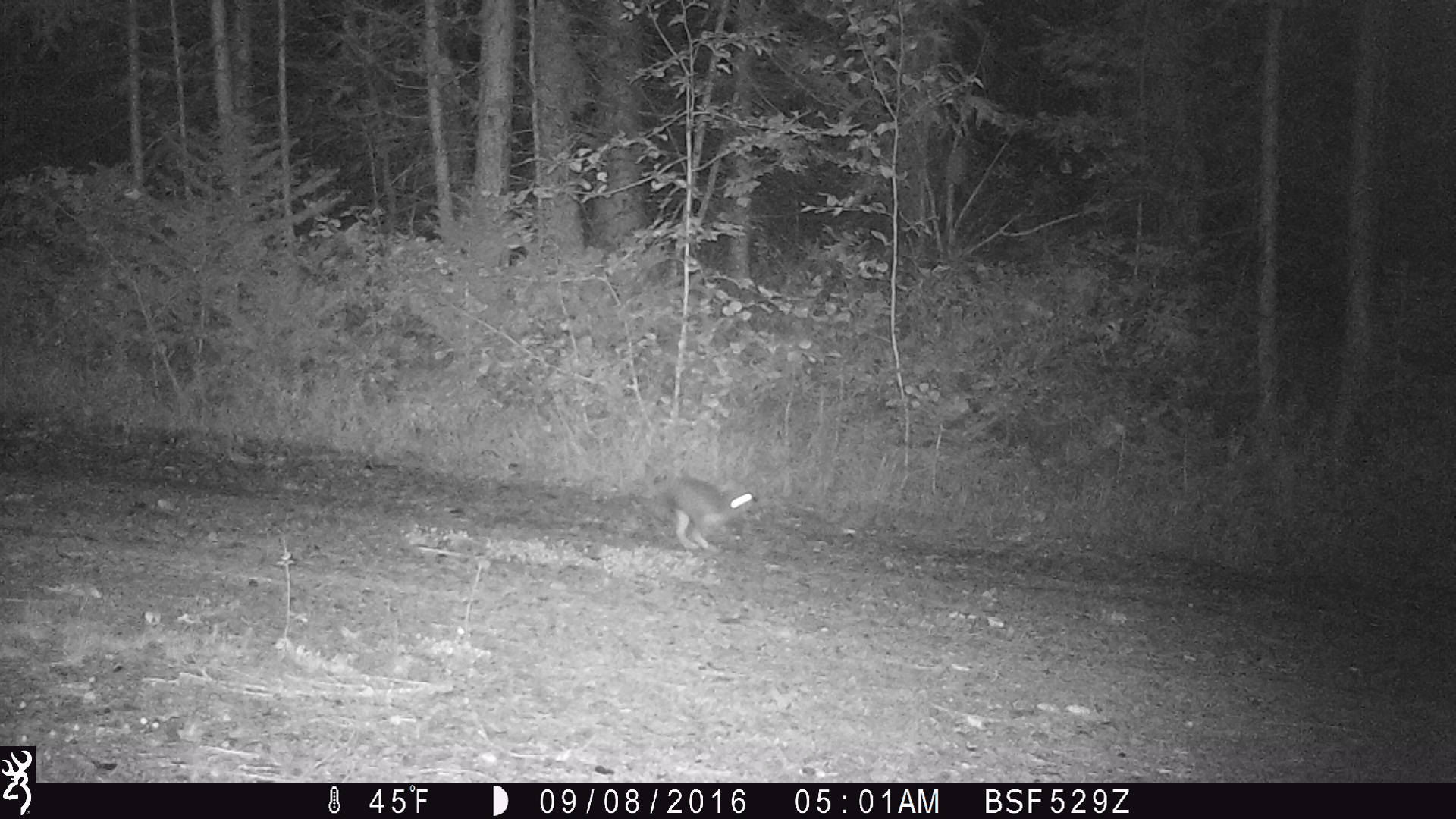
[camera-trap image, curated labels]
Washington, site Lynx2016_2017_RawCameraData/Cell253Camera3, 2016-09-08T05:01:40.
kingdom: Animalia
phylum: Chordata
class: Mammalia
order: Lagomorpha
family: Leporidae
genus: Lepus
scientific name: Lepus americanus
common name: snowshoe hare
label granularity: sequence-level